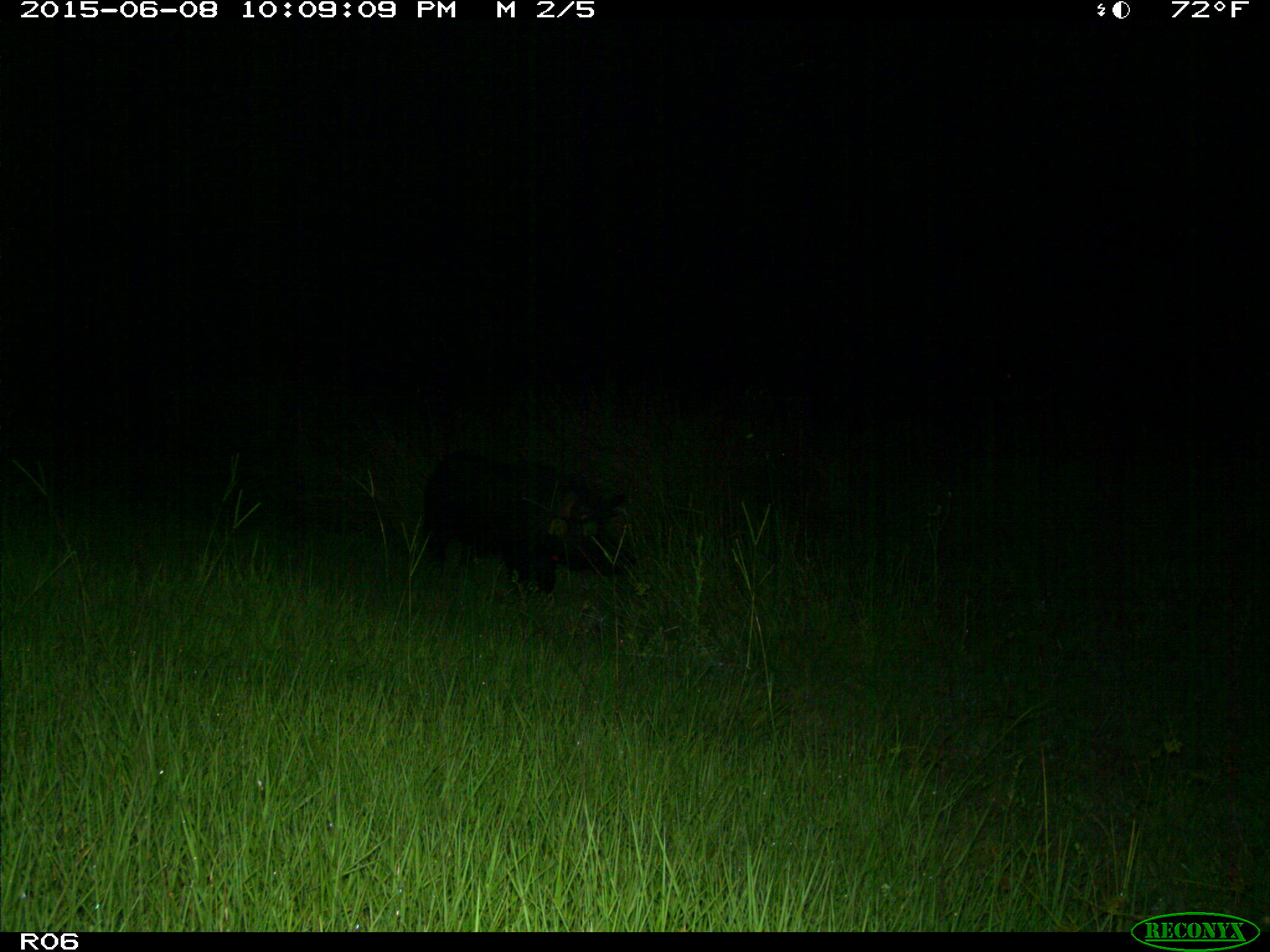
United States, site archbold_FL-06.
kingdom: Animalia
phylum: Chordata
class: Mammalia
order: Artiodactyla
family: Suidae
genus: Sus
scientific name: Sus scrofa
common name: wild boar